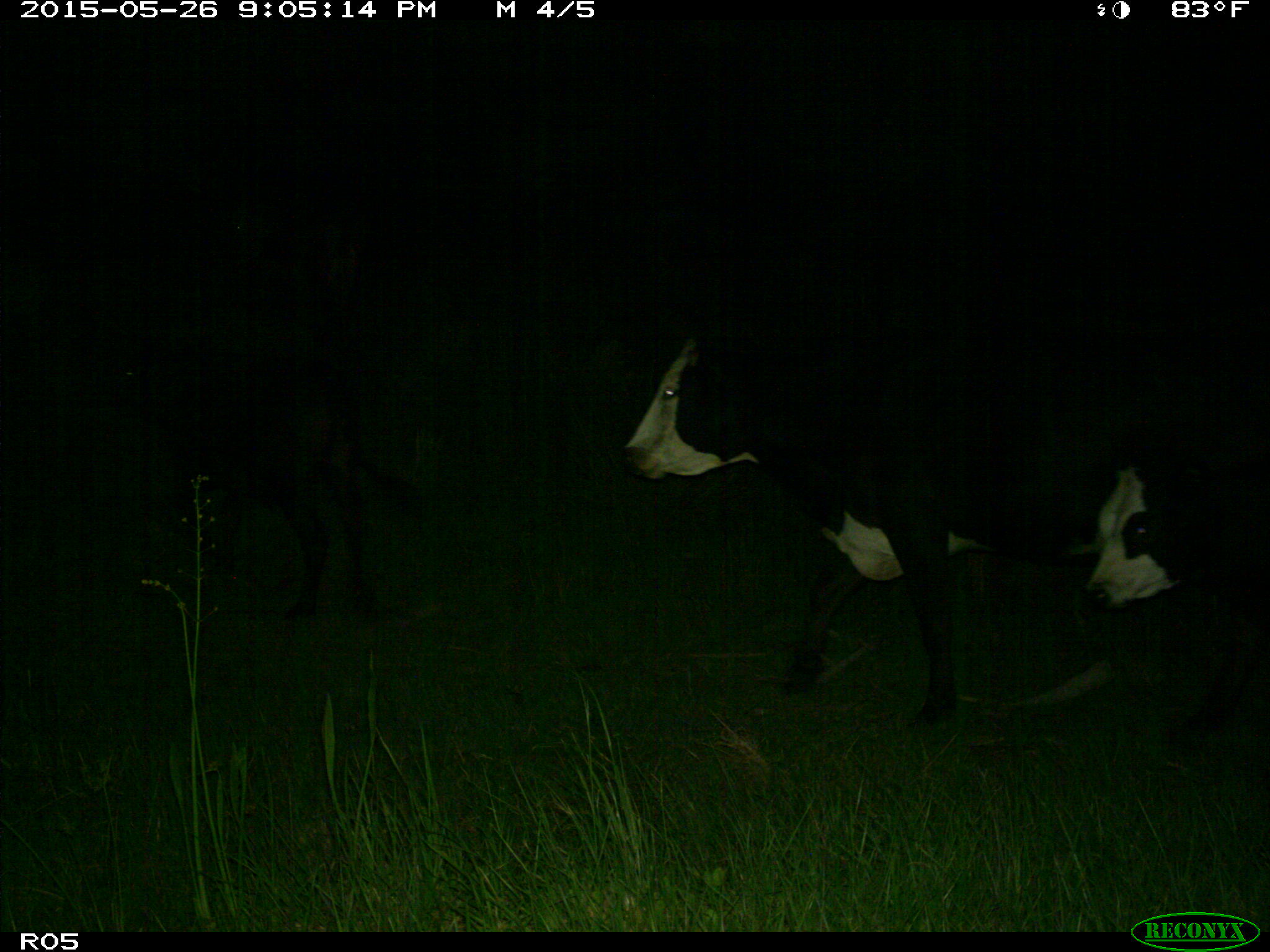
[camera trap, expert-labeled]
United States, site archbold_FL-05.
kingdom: Animalia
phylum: Chordata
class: Mammalia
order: Artiodactyla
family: Bovidae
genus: Bos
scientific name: Bos taurus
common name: domestic cow